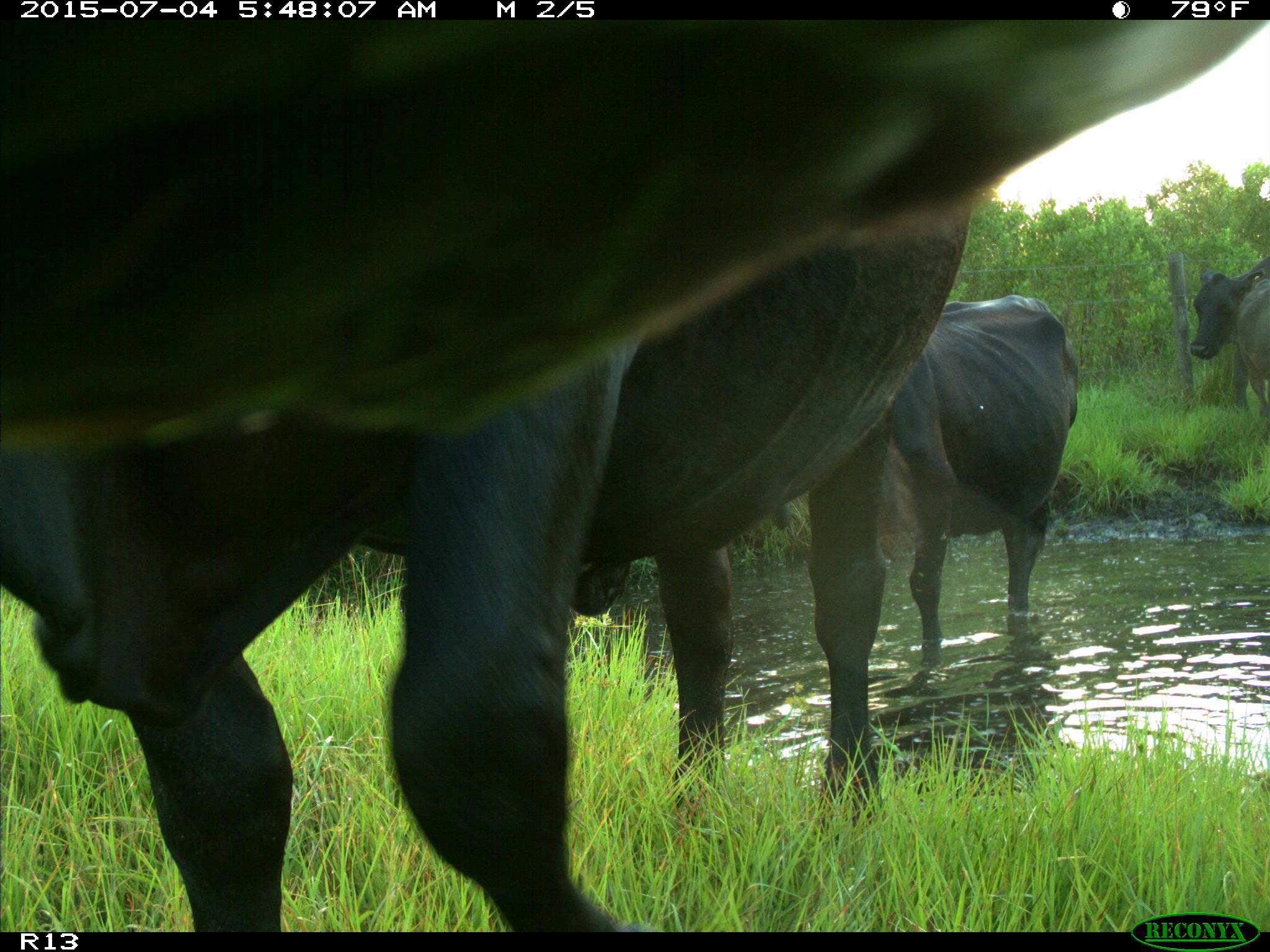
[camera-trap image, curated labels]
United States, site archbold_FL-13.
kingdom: Animalia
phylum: Chordata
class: Mammalia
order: Artiodactyla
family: Bovidae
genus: Bos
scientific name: Bos taurus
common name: domestic cow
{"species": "Bos taurus (domestic cow)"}